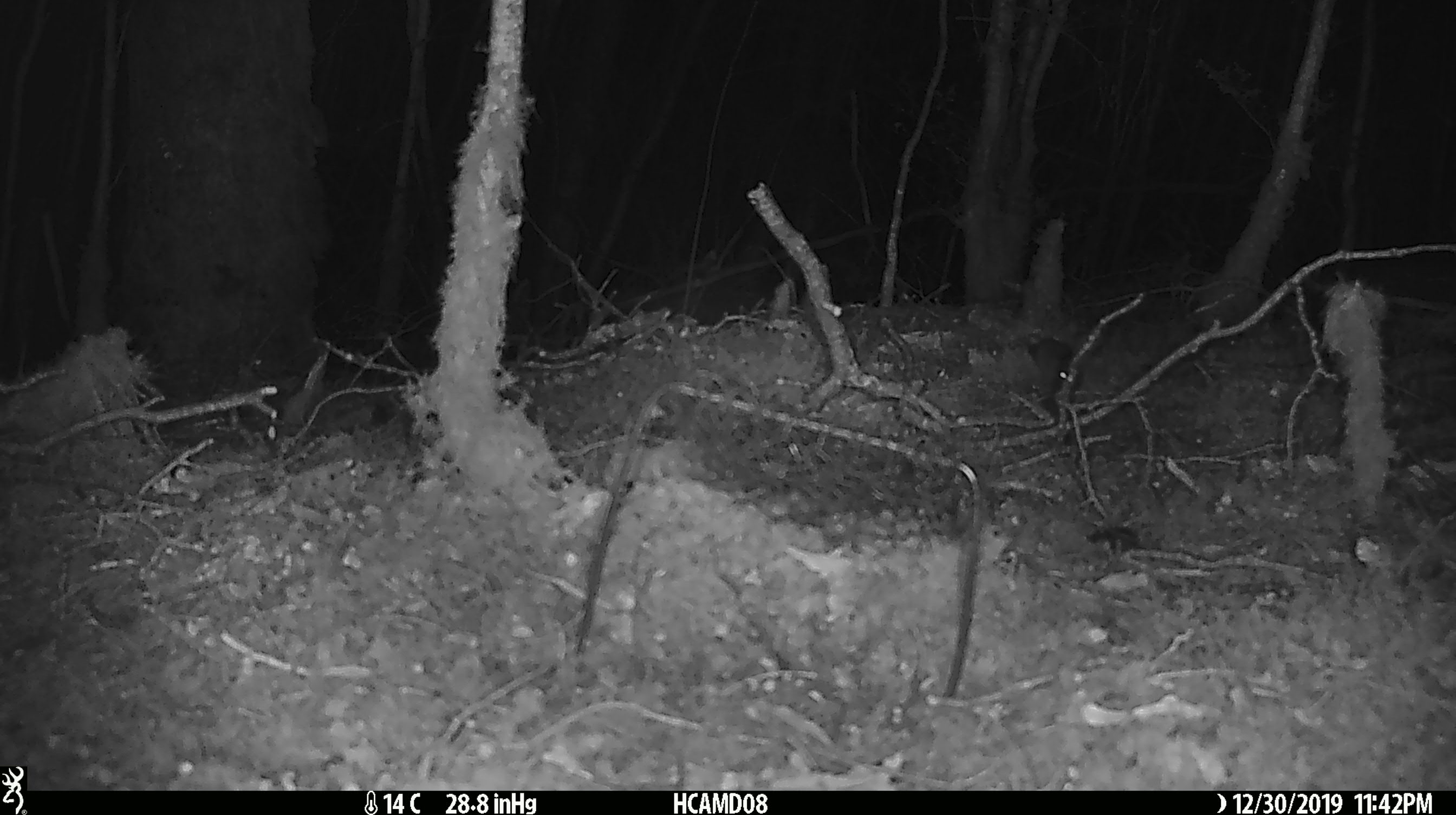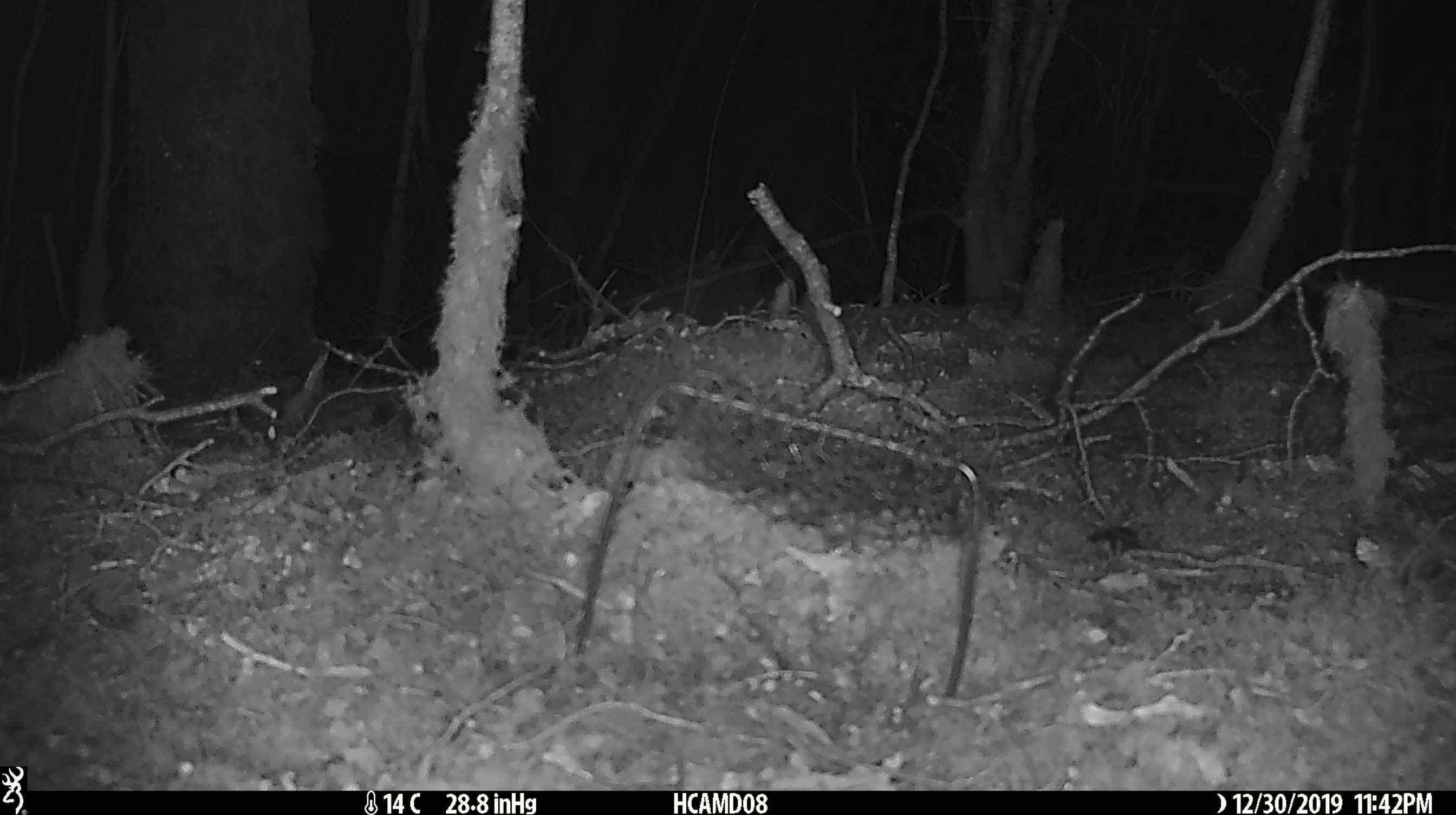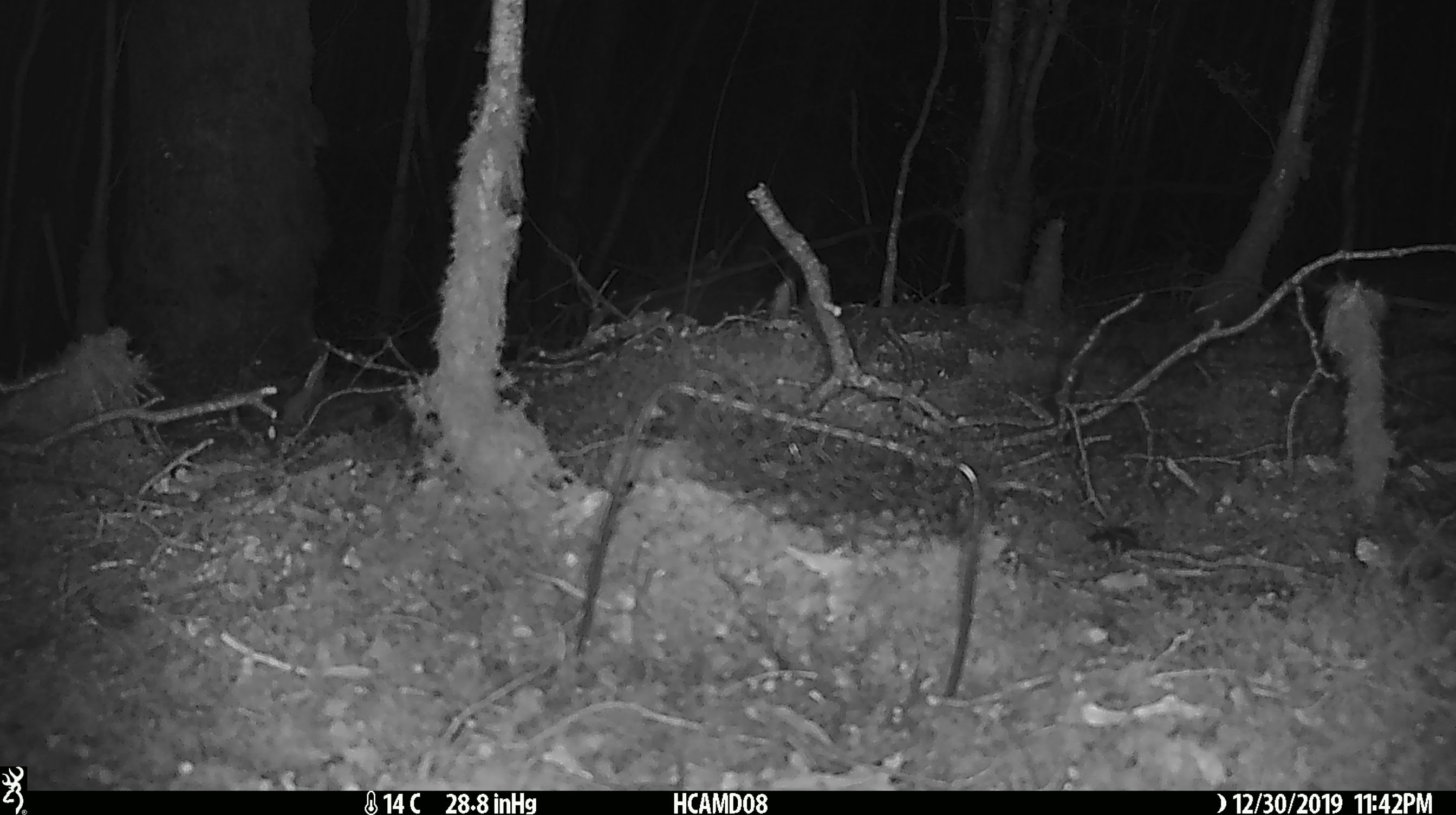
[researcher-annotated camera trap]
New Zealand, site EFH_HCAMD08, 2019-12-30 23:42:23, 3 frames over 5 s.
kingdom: Animalia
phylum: Chordata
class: Mammalia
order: Rodentia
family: Muridae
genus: Mus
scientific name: Mus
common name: mouse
Mouse (Mus).